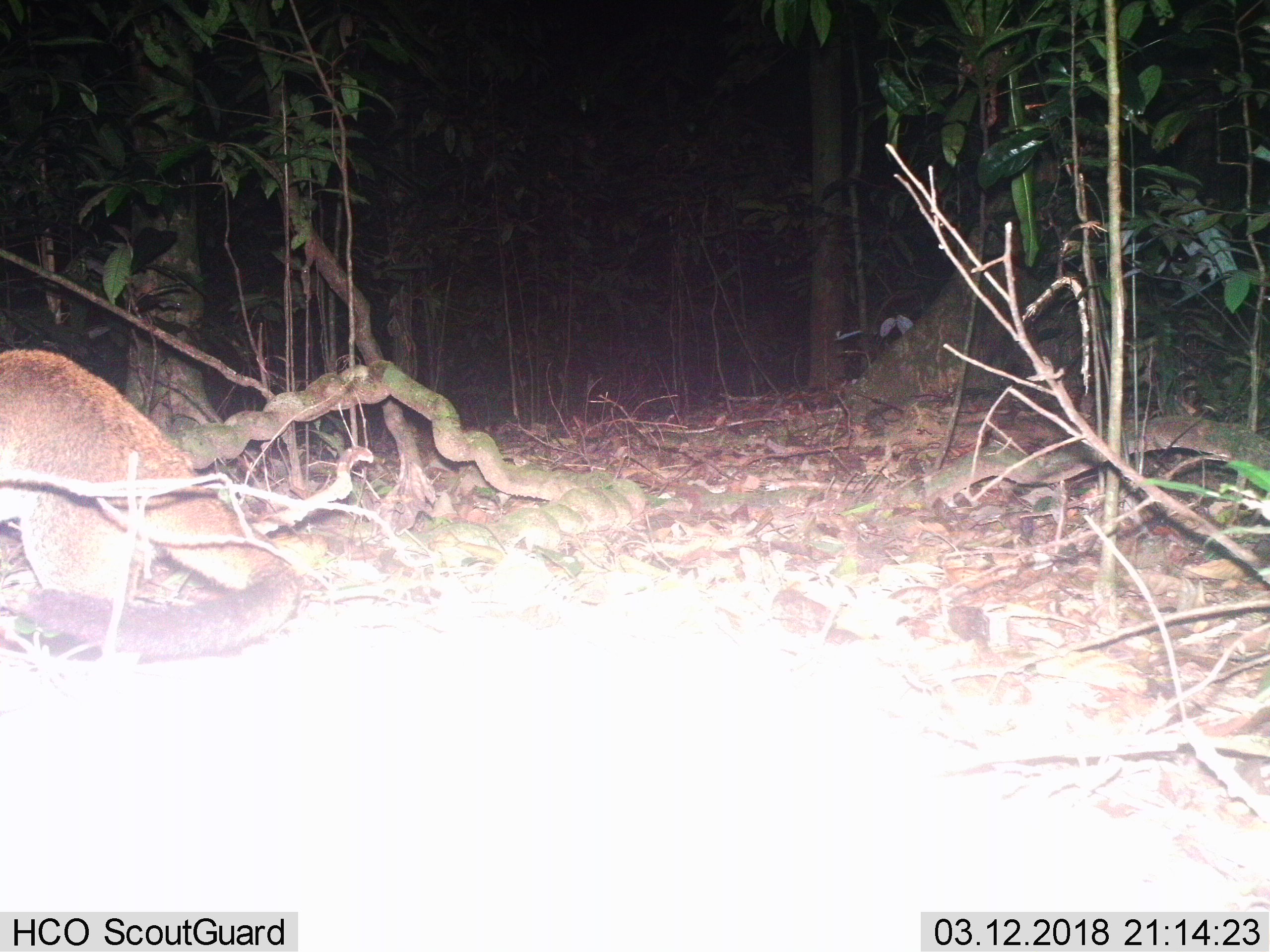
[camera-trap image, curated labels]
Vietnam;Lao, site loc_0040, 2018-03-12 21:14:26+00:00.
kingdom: Animalia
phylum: Chordata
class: Mammalia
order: Carnivora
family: Viverridae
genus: Paguma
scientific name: Paguma larvata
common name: masked palm civet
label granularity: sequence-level